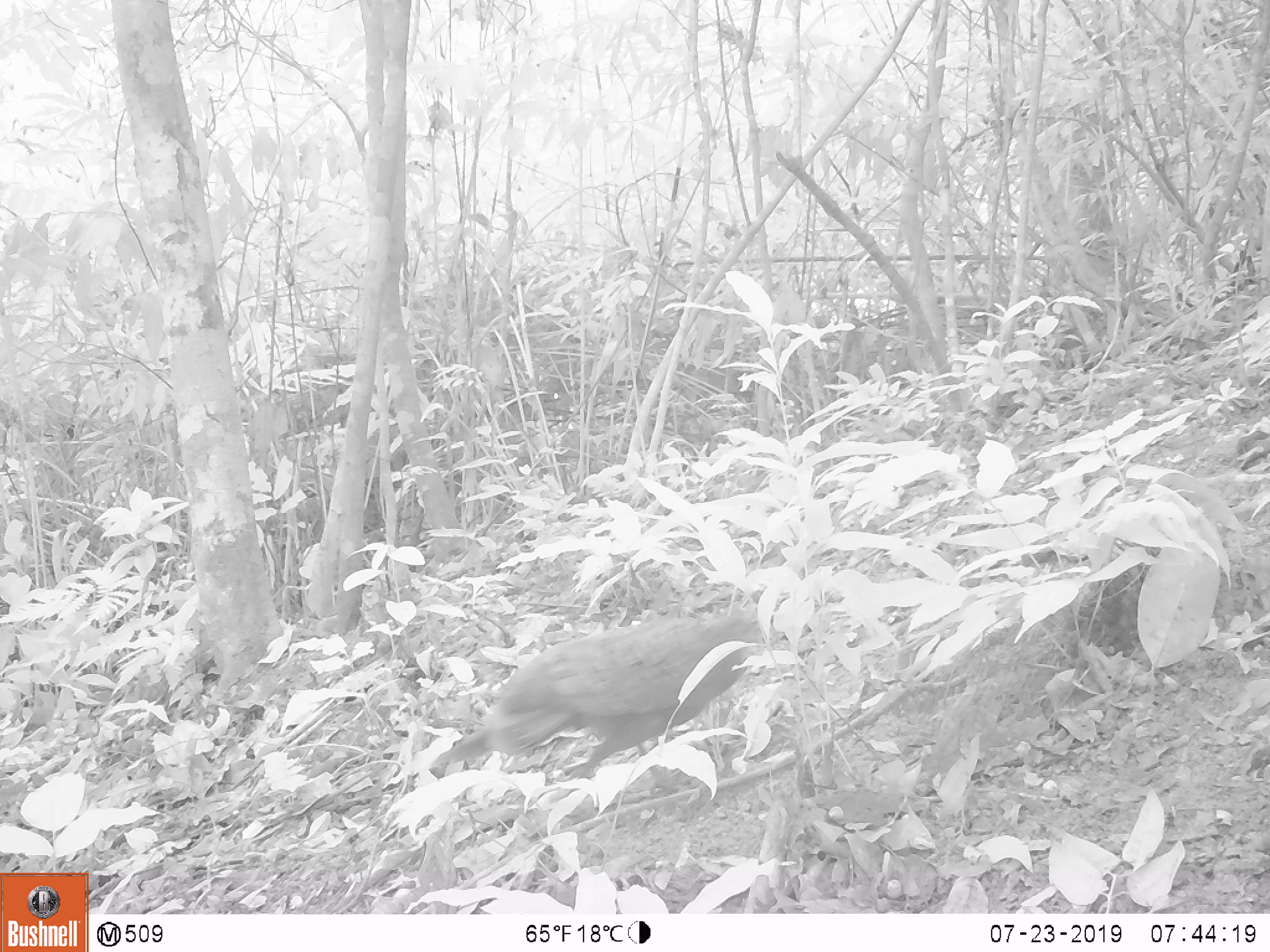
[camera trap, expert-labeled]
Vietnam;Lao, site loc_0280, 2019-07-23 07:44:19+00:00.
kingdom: Animalia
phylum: Chordata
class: Aves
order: Galliformes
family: Phasianidae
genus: Polyplectron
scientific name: Polyplectron bicalcaratum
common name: gray peacock-pheasant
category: grey peacock pheasant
Grey peacock pheasant (gray peacock-pheasant) (Polyplectron bicalcaratum). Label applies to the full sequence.